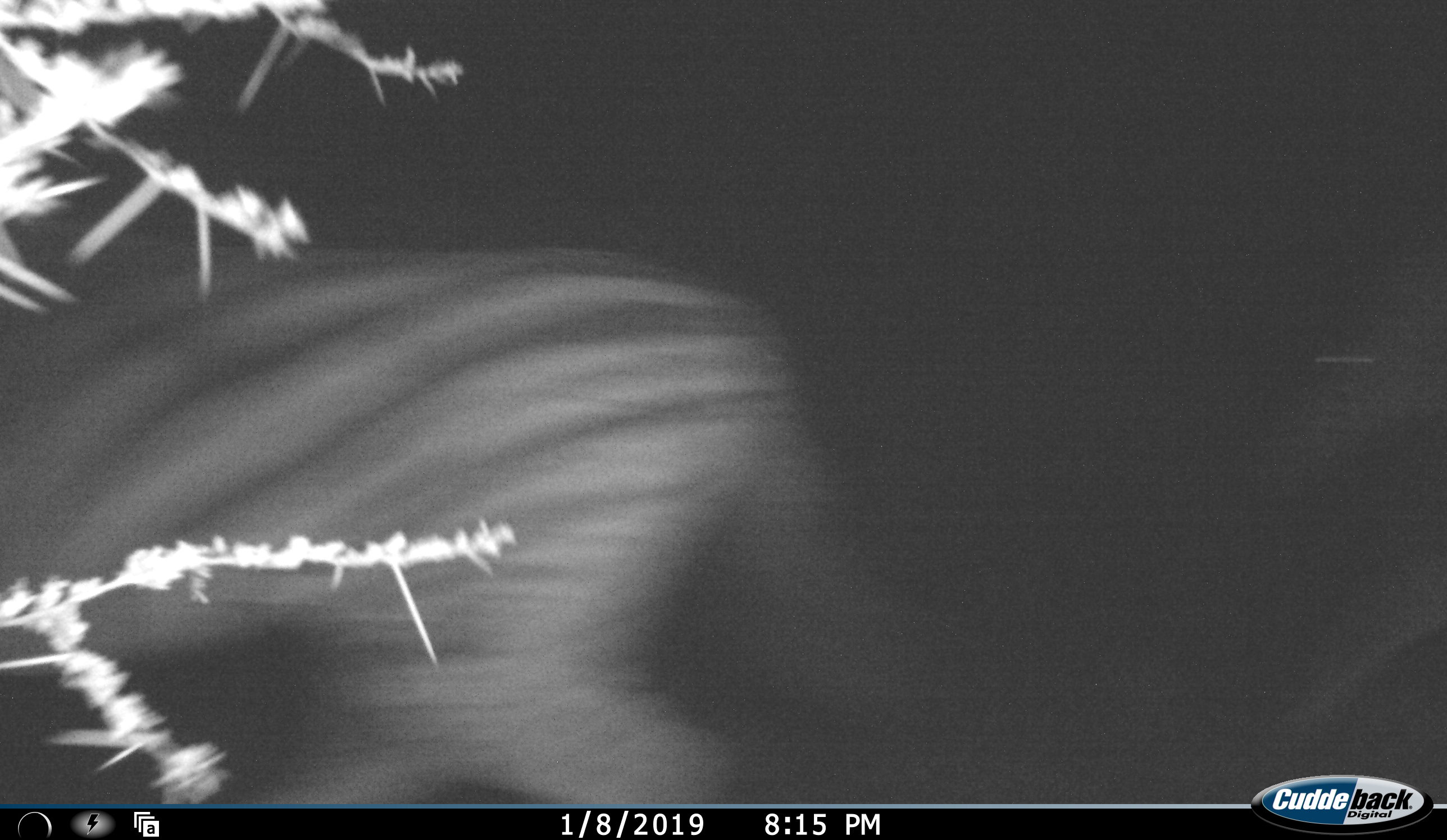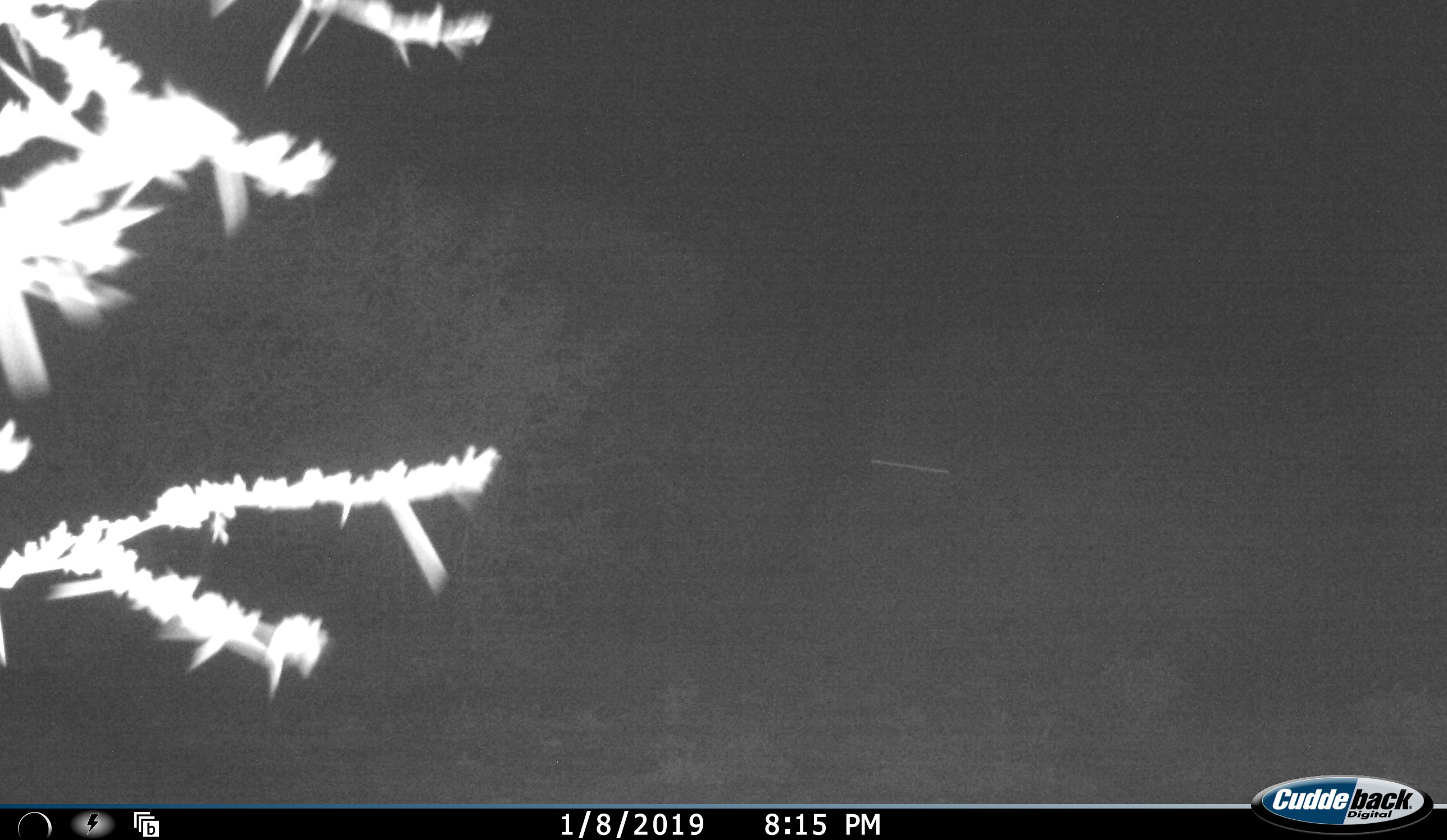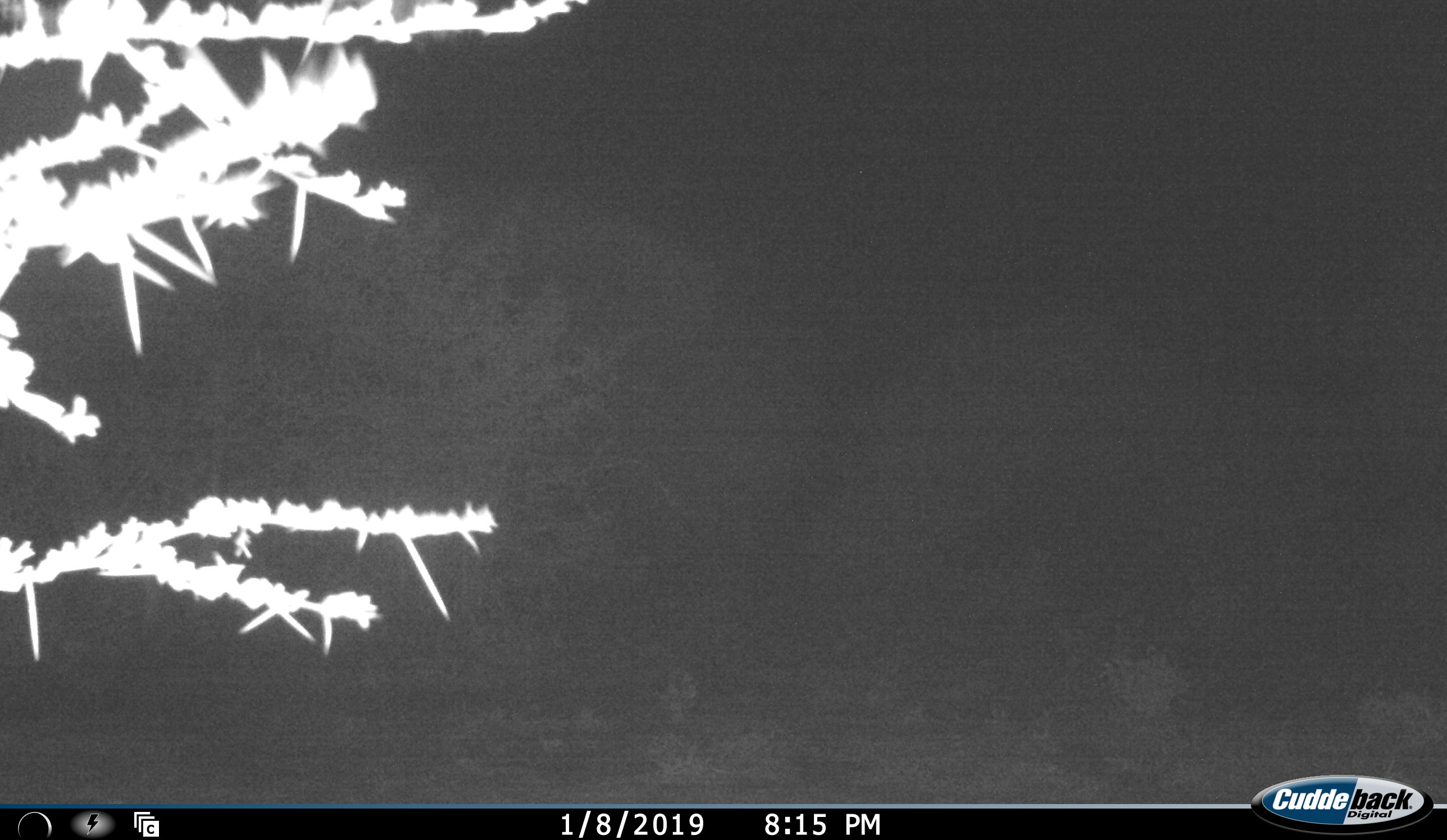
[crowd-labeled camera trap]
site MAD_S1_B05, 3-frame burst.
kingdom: Animalia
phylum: Chordata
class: Mammalia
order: Perissodactyla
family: Equidae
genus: Equus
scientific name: Equus quagga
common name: plains zebra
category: zebraplains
Zebraplains (plains zebra) (Equus quagga), count 1. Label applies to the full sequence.